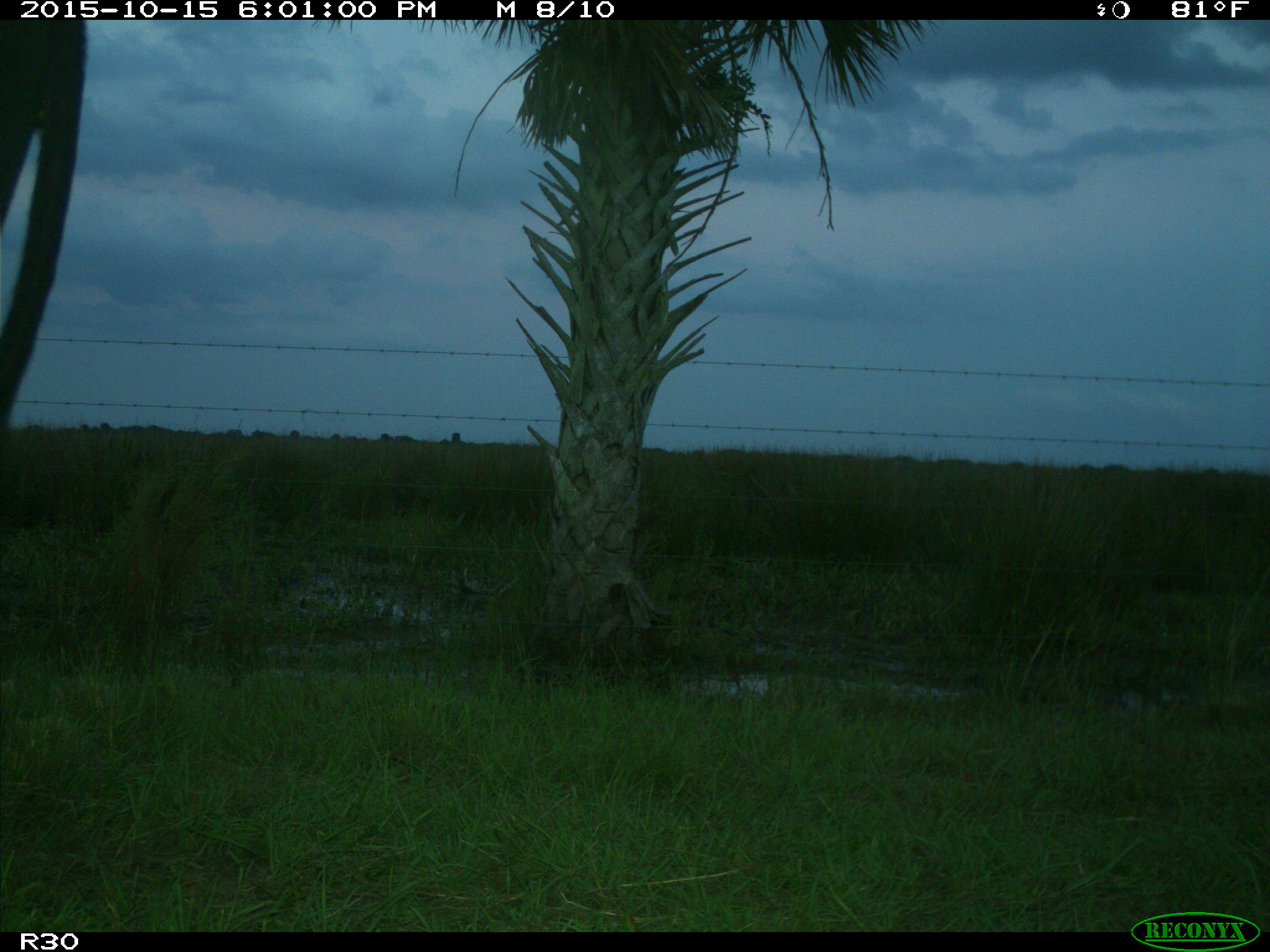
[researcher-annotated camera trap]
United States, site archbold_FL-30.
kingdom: Animalia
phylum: Chordata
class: Mammalia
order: Artiodactyla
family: Bovidae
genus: Bos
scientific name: Bos taurus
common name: domestic cow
Bos taurus (domestic cow).